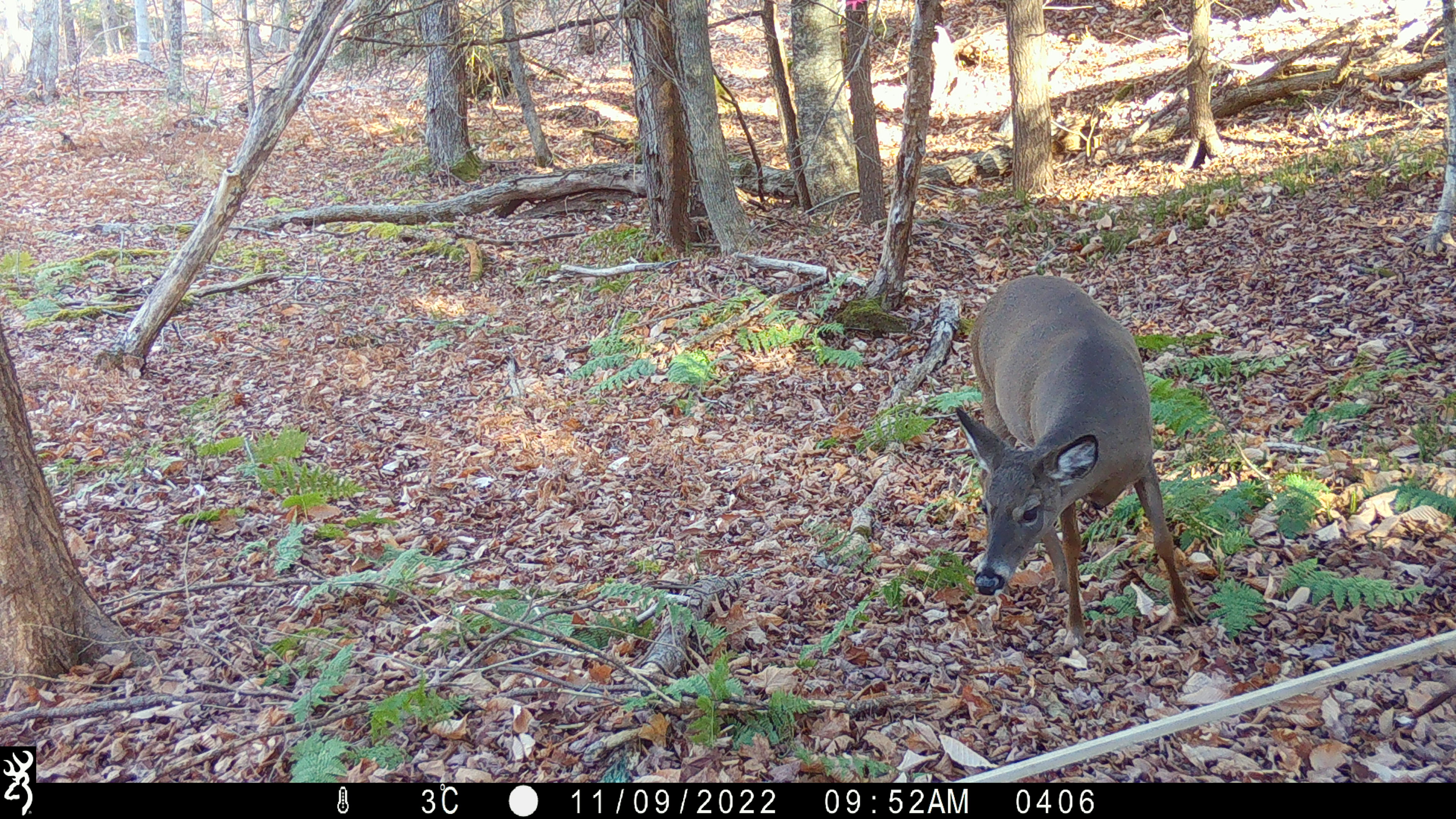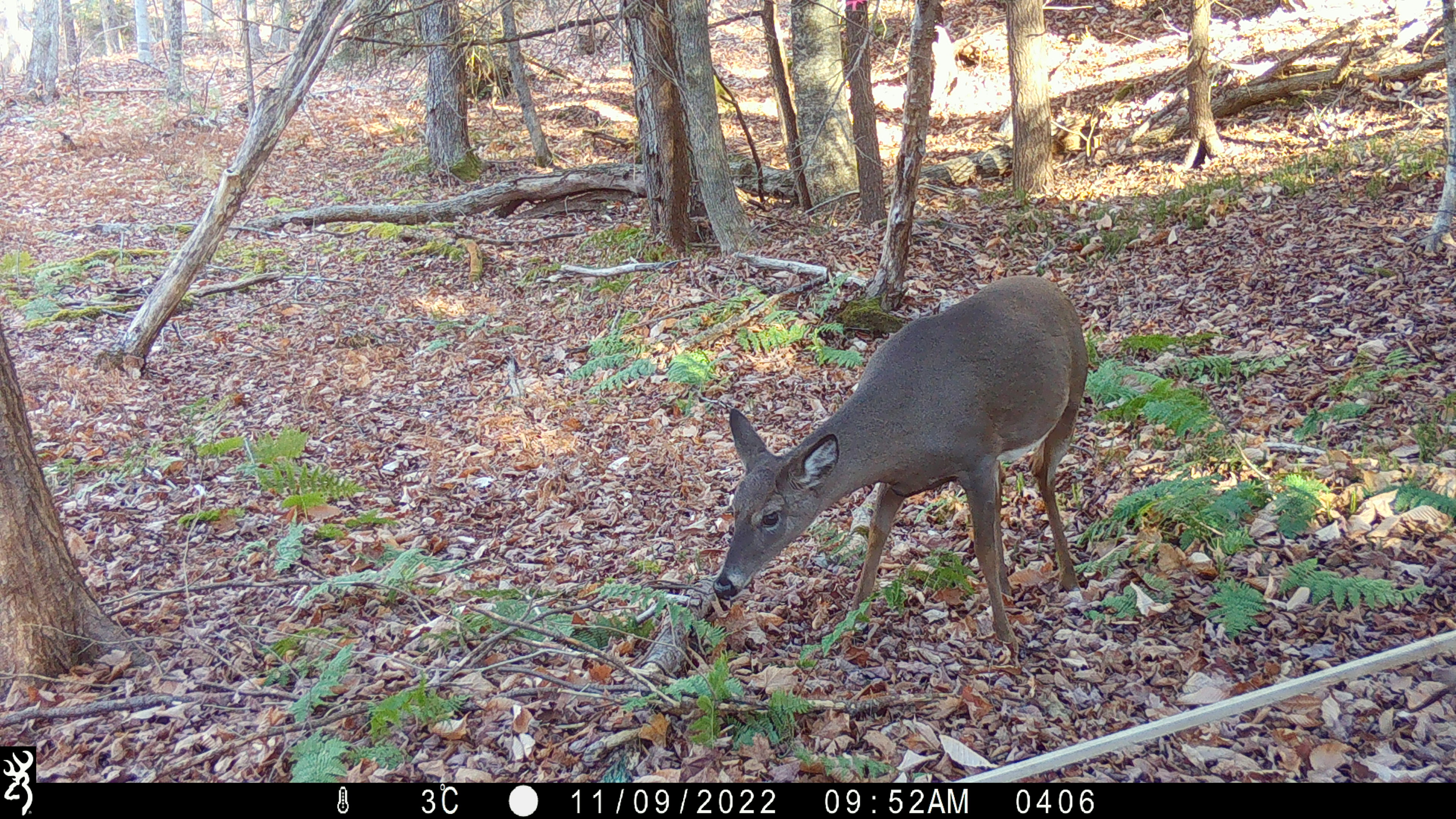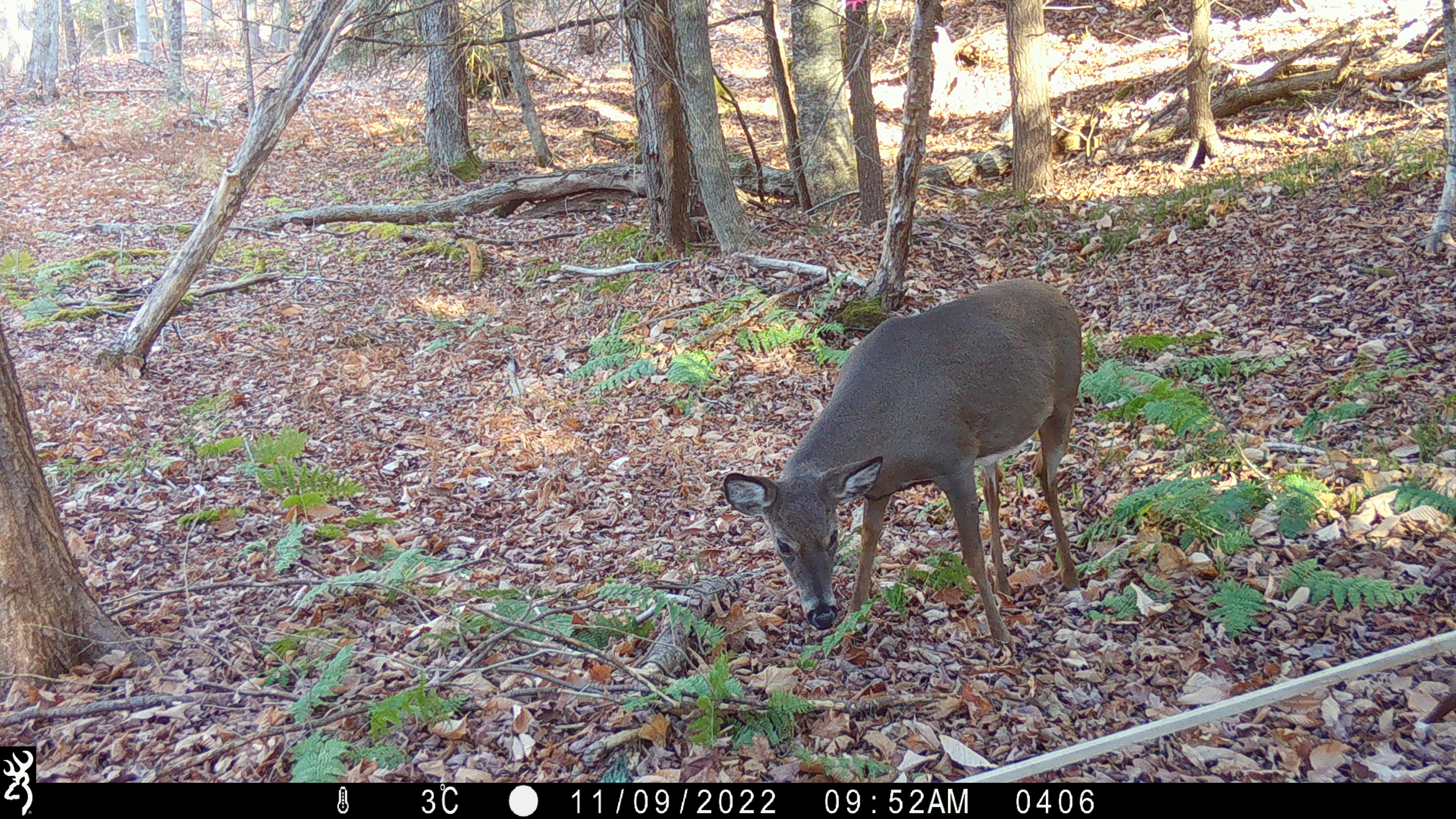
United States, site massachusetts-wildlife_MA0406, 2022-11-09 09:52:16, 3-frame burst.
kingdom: Animalia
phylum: Chordata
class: Mammalia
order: Artiodactyla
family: Cervidae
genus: Odocoileus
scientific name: Odocoileus virginianus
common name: white-tailed deer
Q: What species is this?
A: White-tailed deer (Odocoileus virginianus).